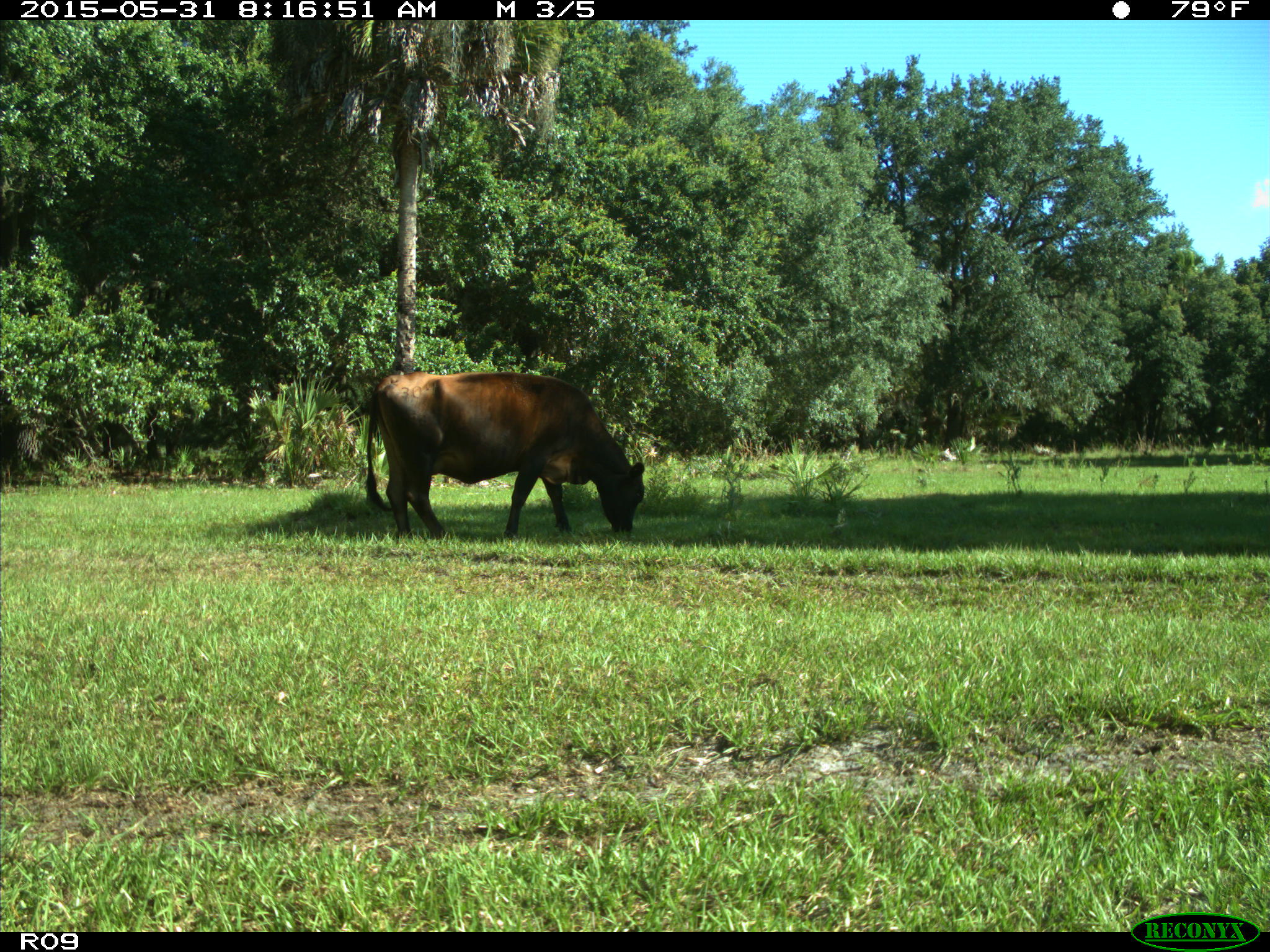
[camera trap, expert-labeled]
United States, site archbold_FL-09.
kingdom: Animalia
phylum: Chordata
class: Mammalia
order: Artiodactyla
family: Bovidae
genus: Bos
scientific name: Bos taurus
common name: domestic cow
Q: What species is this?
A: Bos taurus (domestic cow).